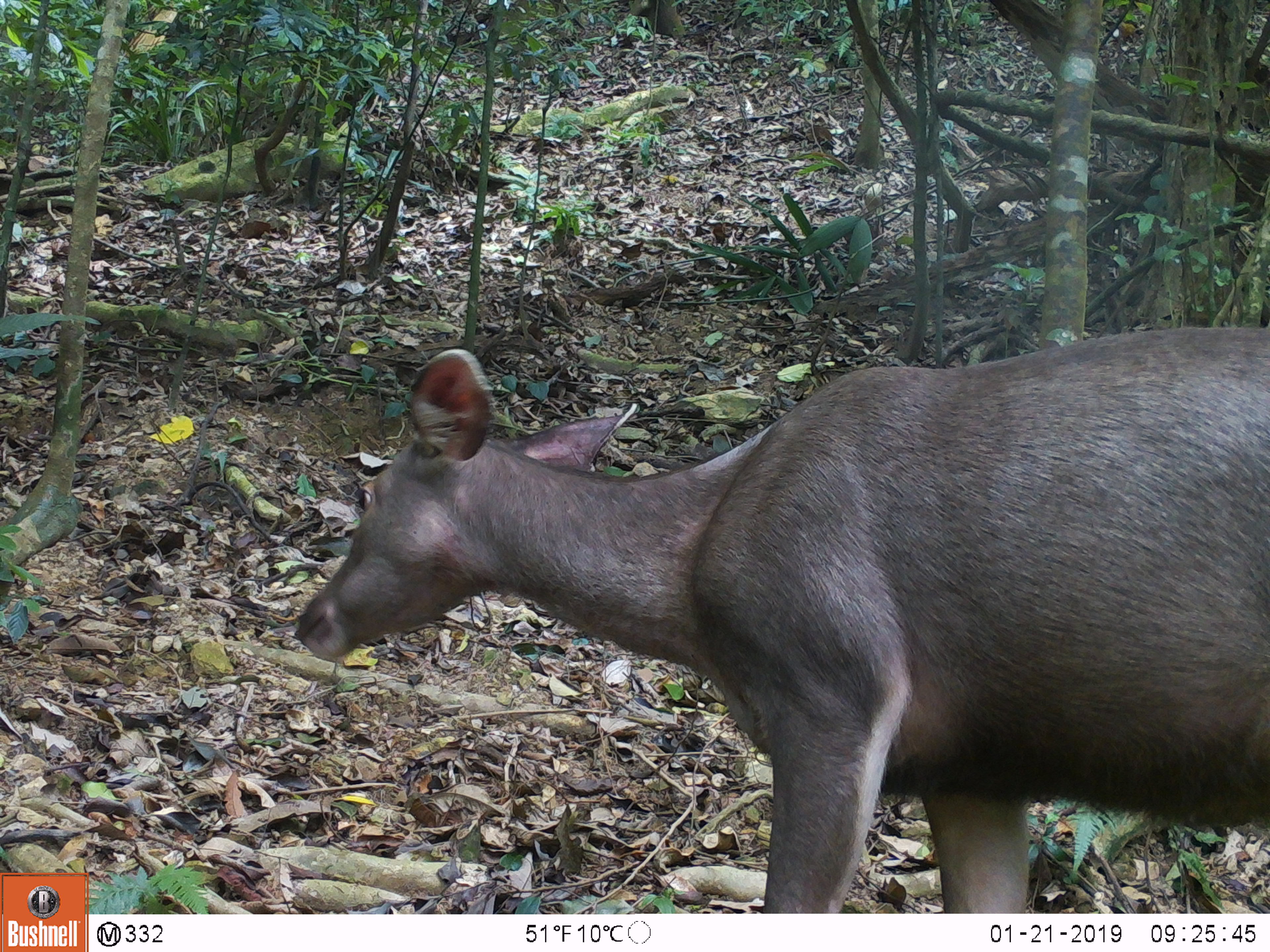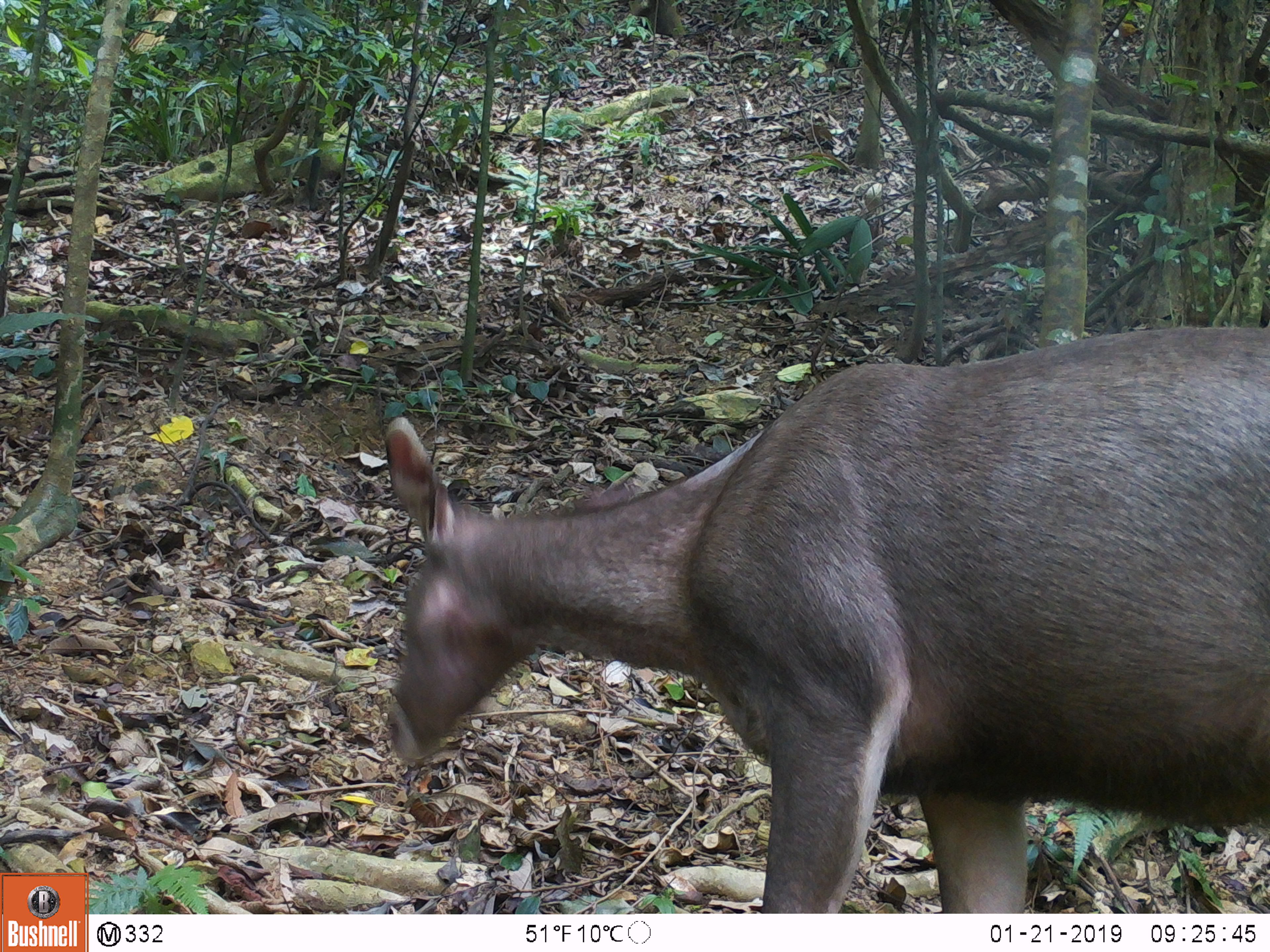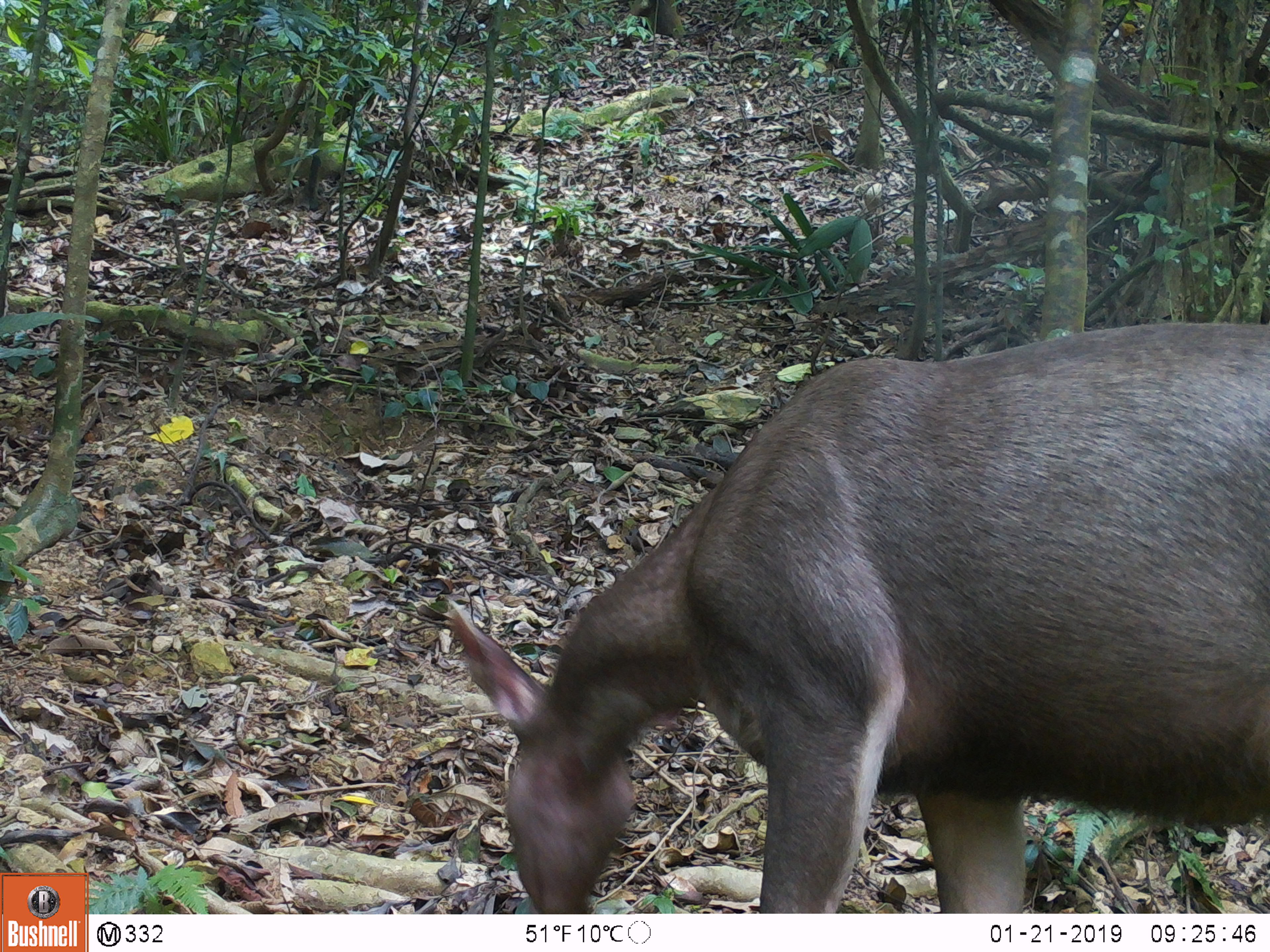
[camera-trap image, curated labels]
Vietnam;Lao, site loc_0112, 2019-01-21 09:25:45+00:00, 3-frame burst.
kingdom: Animalia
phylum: Chordata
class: Mammalia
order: Artiodactyla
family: Cervidae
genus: Rusa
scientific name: Rusa unicolor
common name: sambar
Sambar (Rusa unicolor). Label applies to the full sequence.